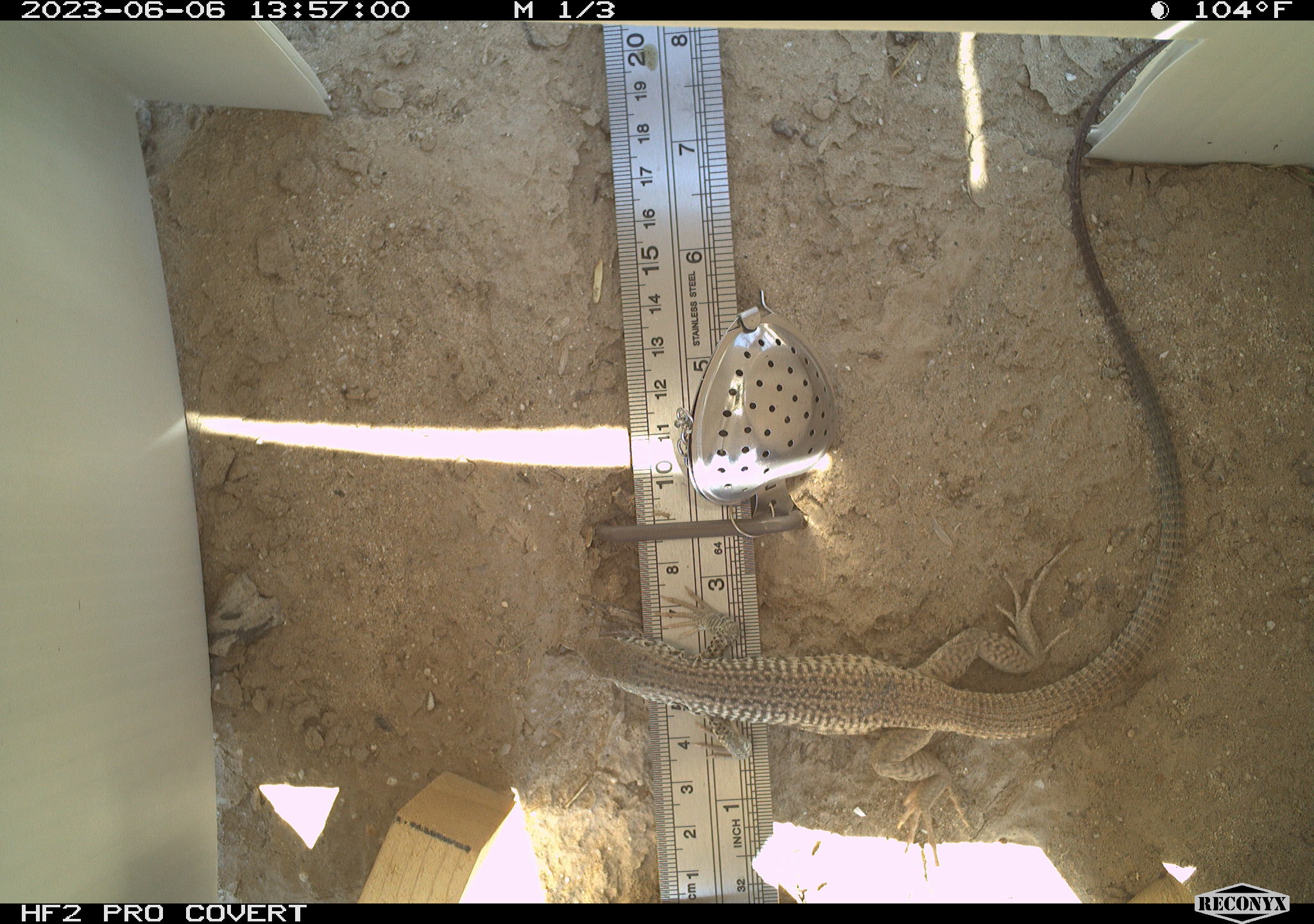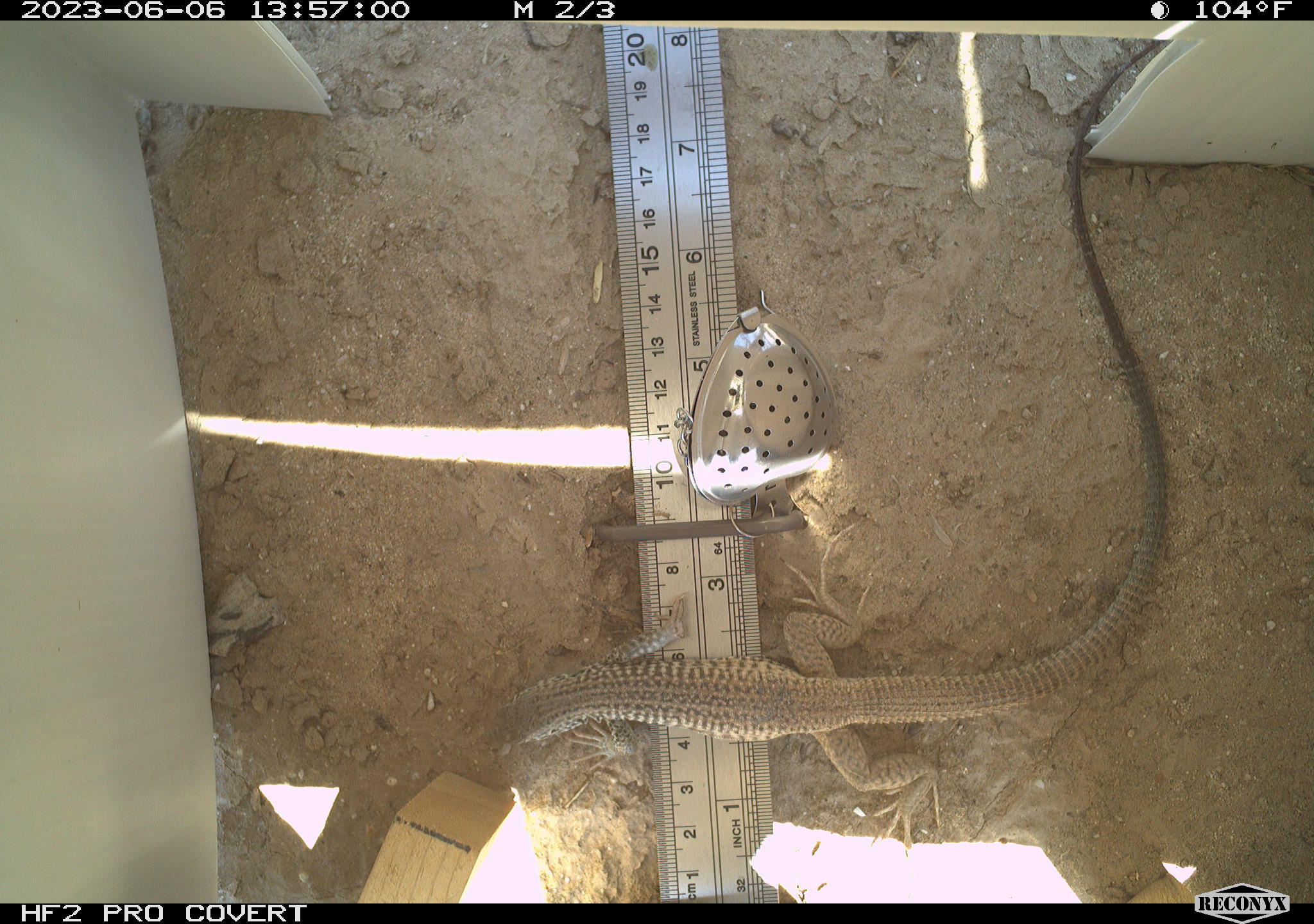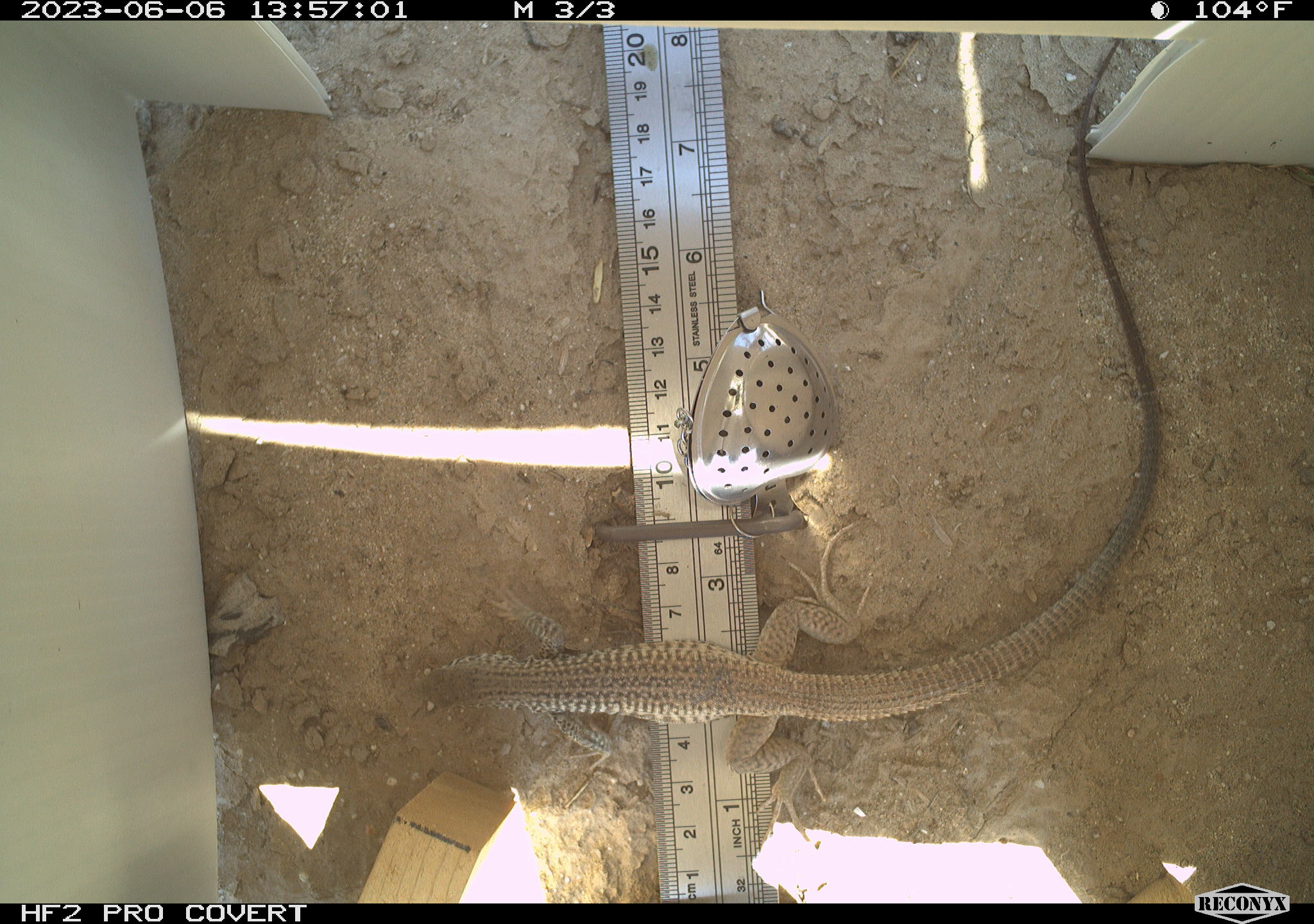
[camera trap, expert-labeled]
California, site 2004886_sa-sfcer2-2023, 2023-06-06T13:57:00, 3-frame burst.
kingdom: Animalia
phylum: Chordata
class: Reptilia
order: Squamata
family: Teiidae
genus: Aspidoscelis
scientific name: Aspidoscelis tigris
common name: western whiptail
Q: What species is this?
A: Western whiptail (Aspidoscelis tigris).